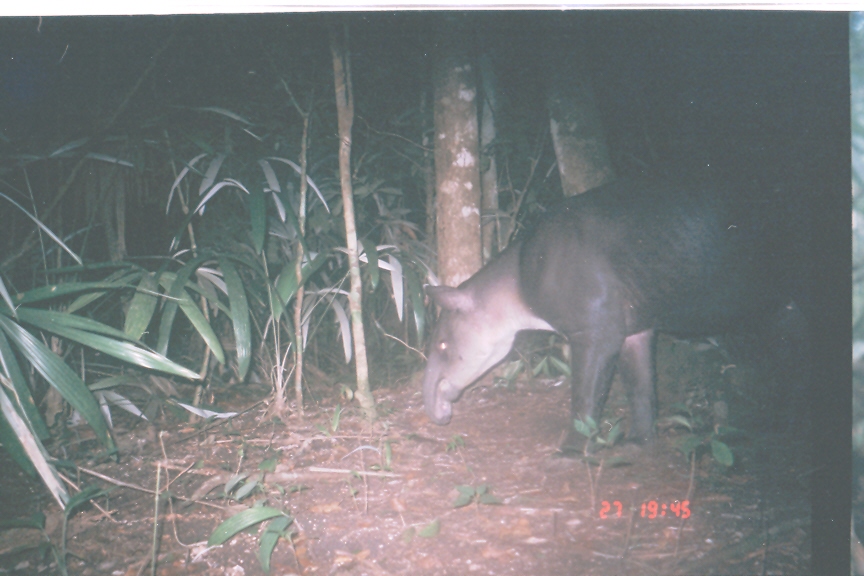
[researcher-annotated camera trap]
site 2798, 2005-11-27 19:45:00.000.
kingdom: Animalia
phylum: Chordata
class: Mammalia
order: Perissodactyla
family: Tapiridae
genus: Tapirus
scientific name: Tapirus bairdii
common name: baird's tapir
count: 1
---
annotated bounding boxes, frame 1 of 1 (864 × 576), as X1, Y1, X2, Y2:
tapirus bairdii: 422, 162, 822, 466